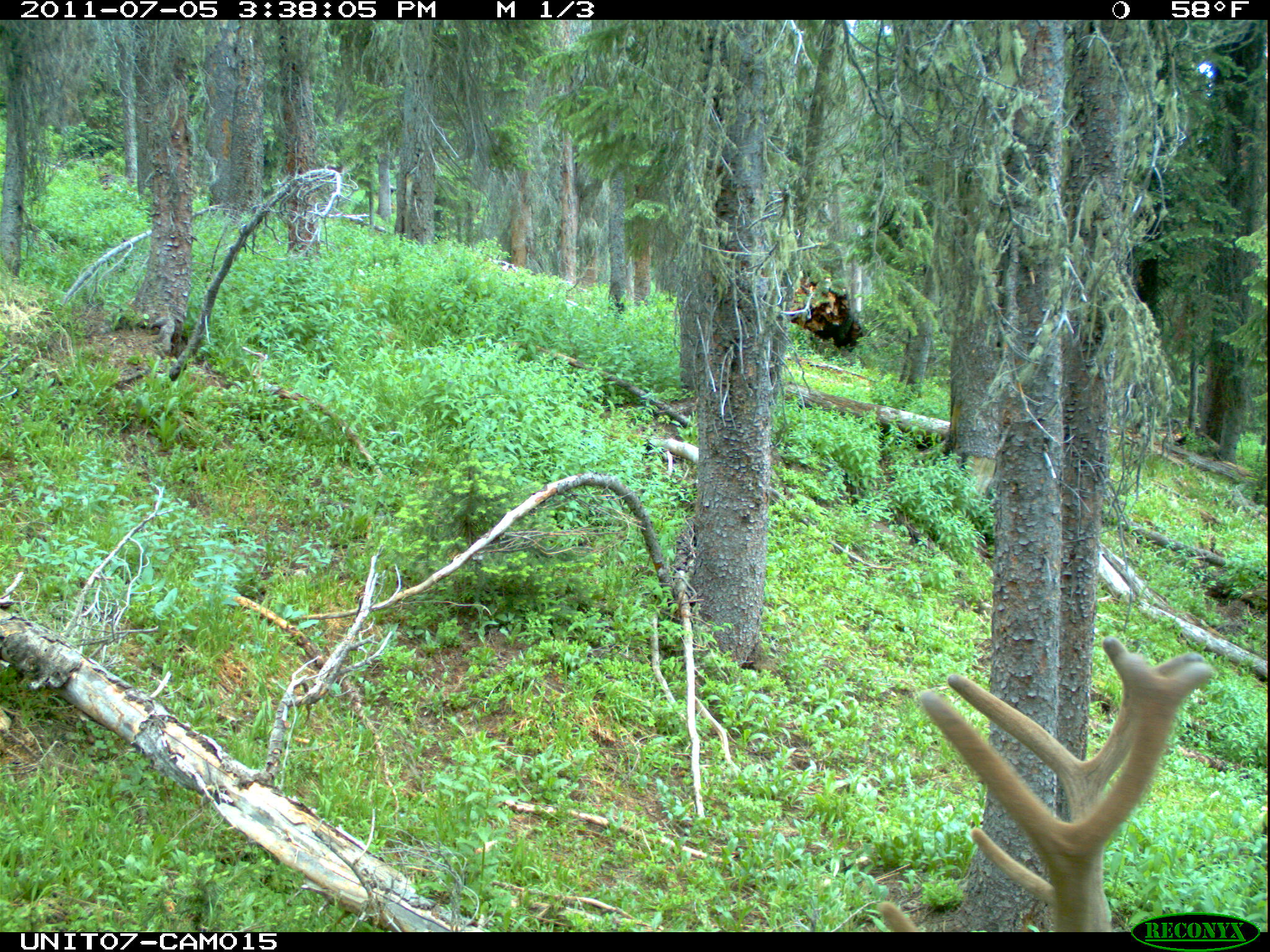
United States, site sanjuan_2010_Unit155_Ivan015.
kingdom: Animalia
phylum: Chordata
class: Mammalia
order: Artiodactyla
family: Cervidae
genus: Cervus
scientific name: Cervus elaphus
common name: red deer